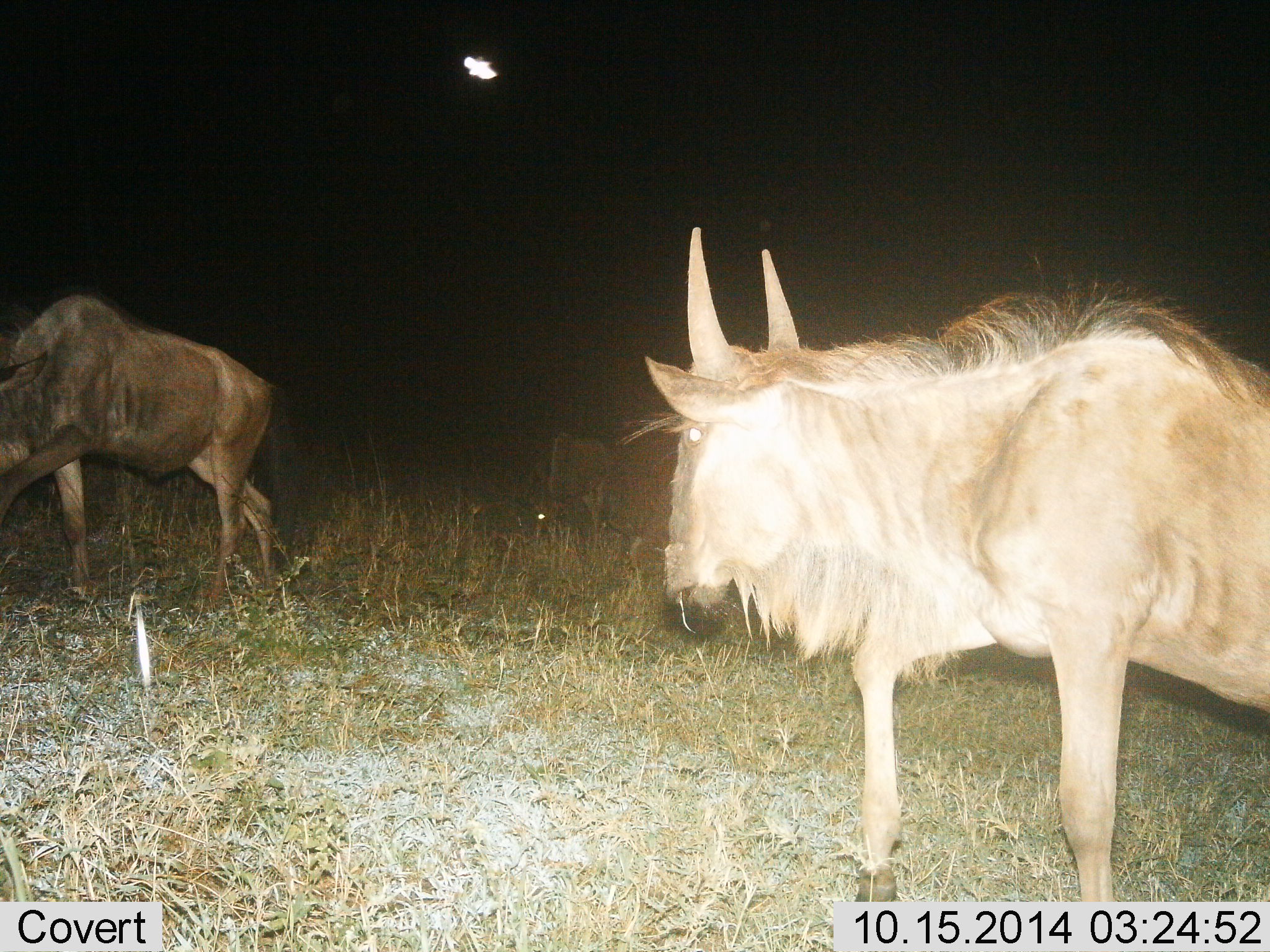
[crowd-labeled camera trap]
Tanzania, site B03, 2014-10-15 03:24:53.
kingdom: Animalia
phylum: Chordata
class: Mammalia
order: Artiodactyla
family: Bovidae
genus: Connochaetes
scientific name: Connochaetes taurinus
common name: blue wildebeest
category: wildebeest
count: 2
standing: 55%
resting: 0%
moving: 64%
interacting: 0%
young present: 9%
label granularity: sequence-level